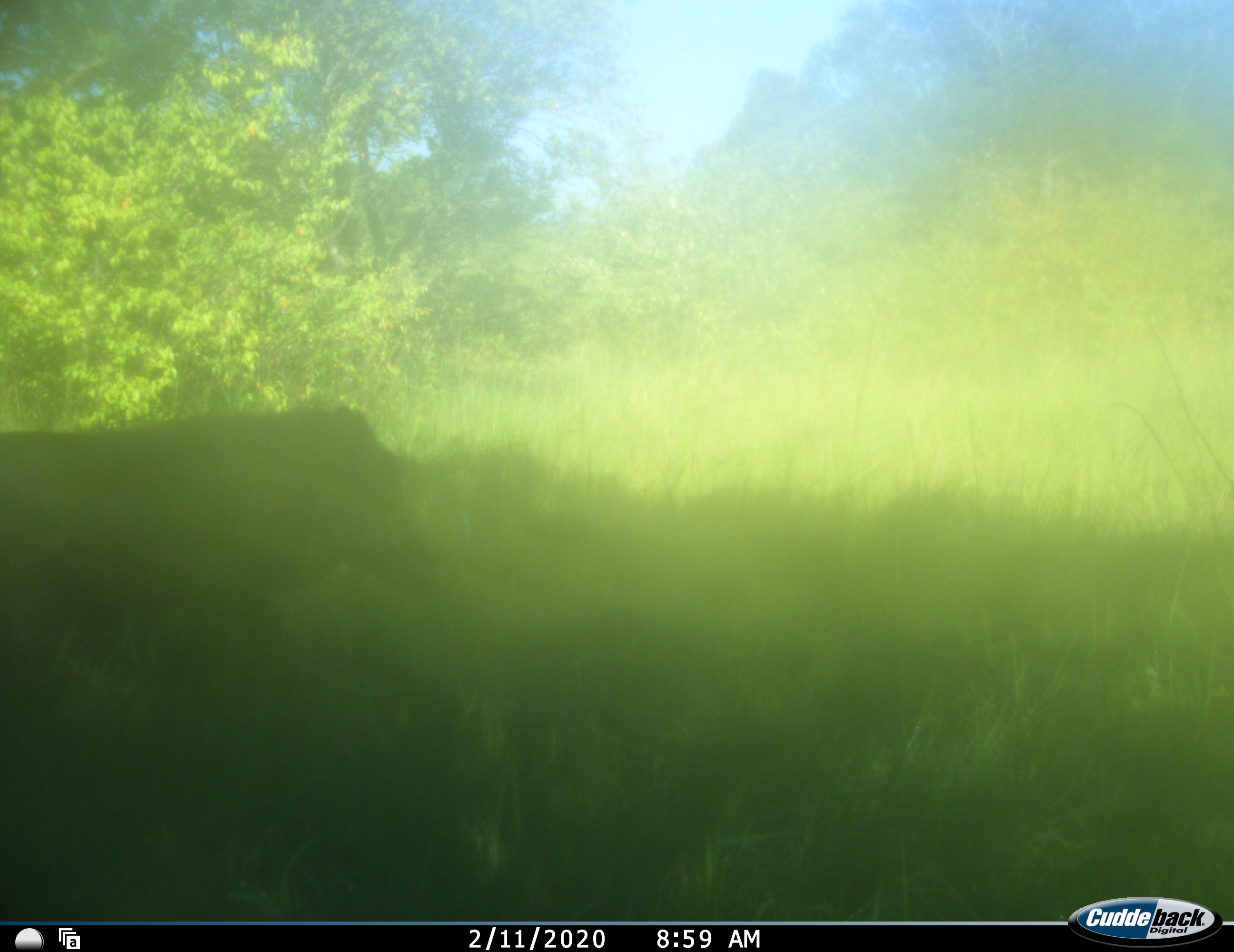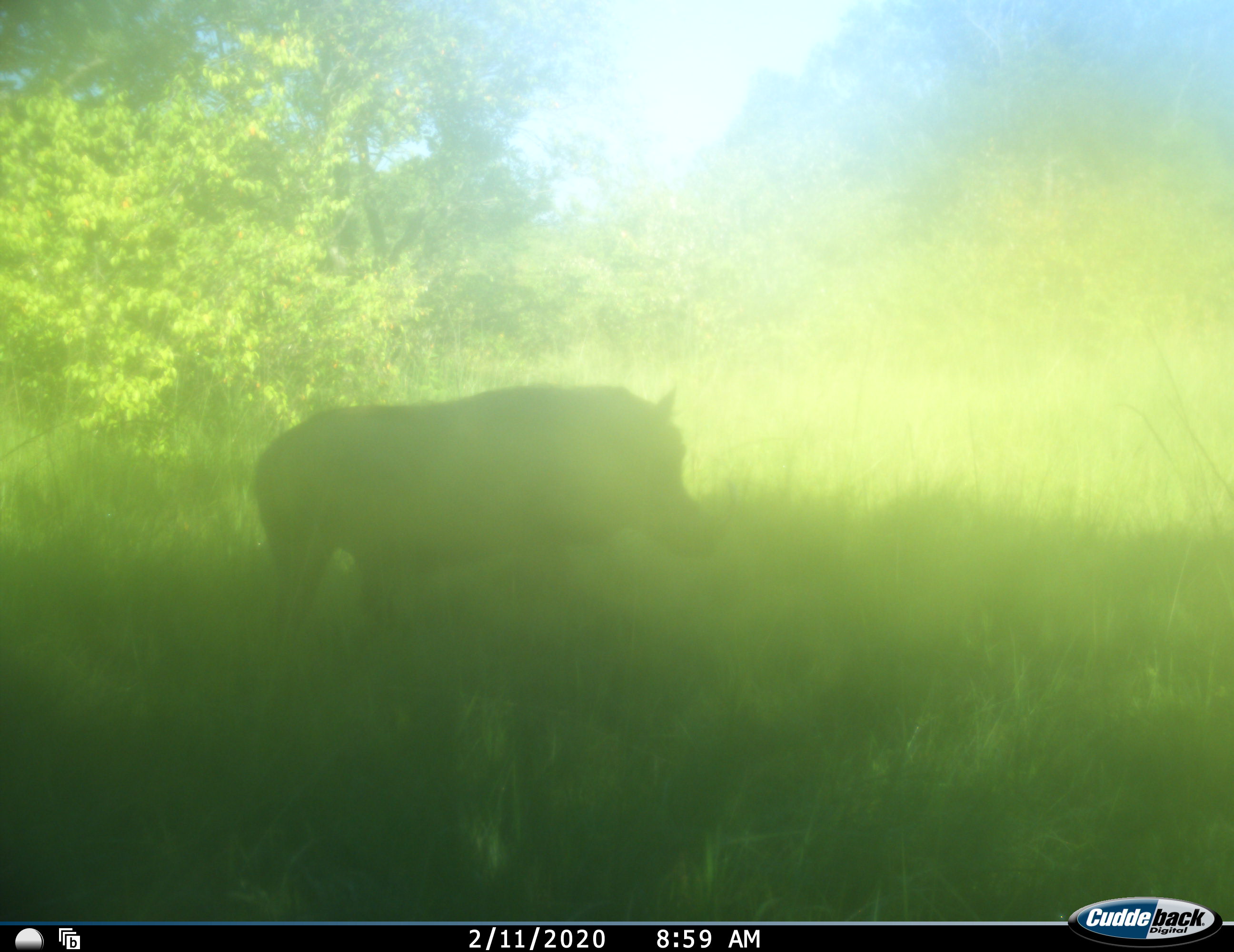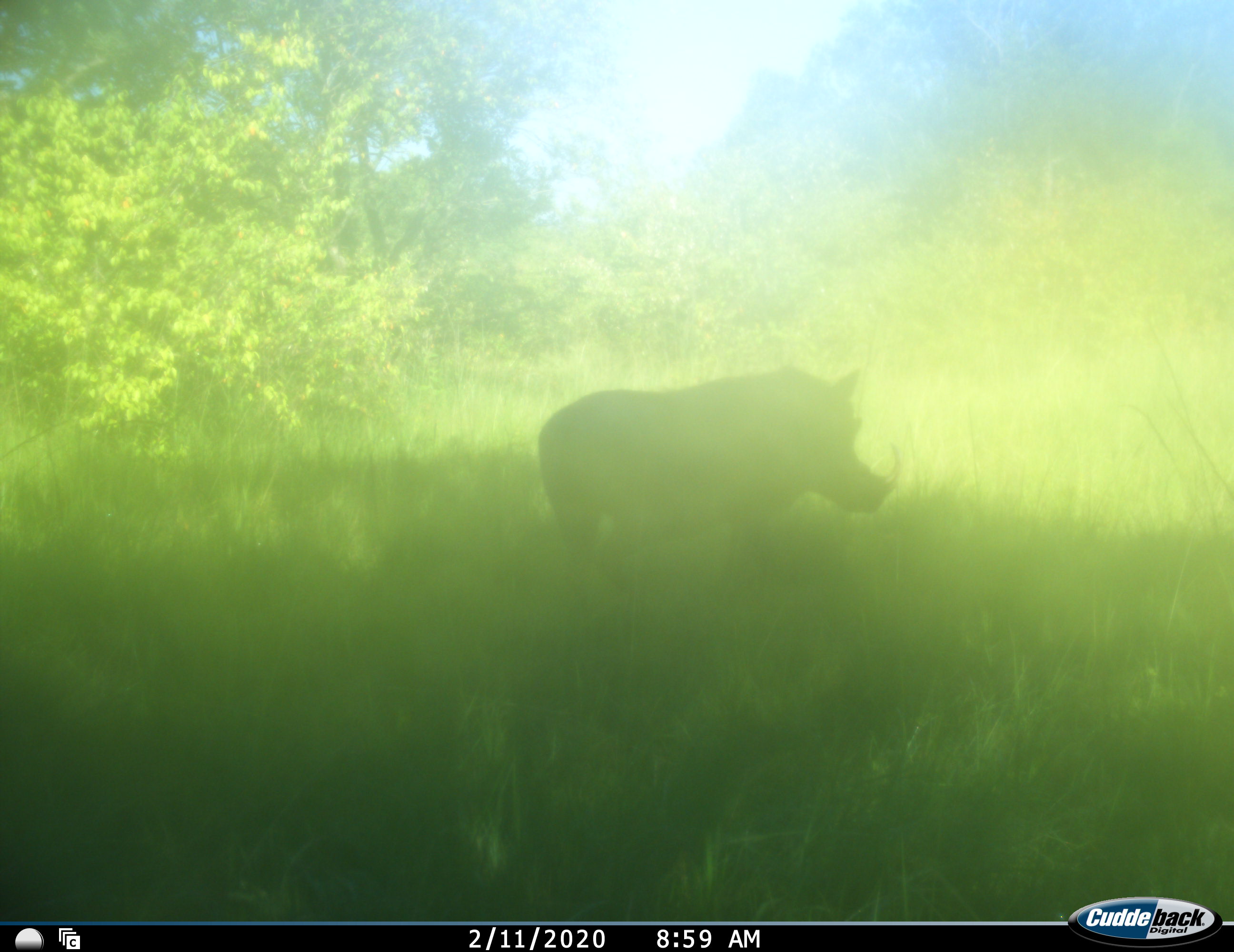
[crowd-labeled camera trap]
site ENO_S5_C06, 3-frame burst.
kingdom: Animalia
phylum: Chordata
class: Mammalia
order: Artiodactyla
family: Suidae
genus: Phacochoerus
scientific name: Phacochoerus africanus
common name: warthog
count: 1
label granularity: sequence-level